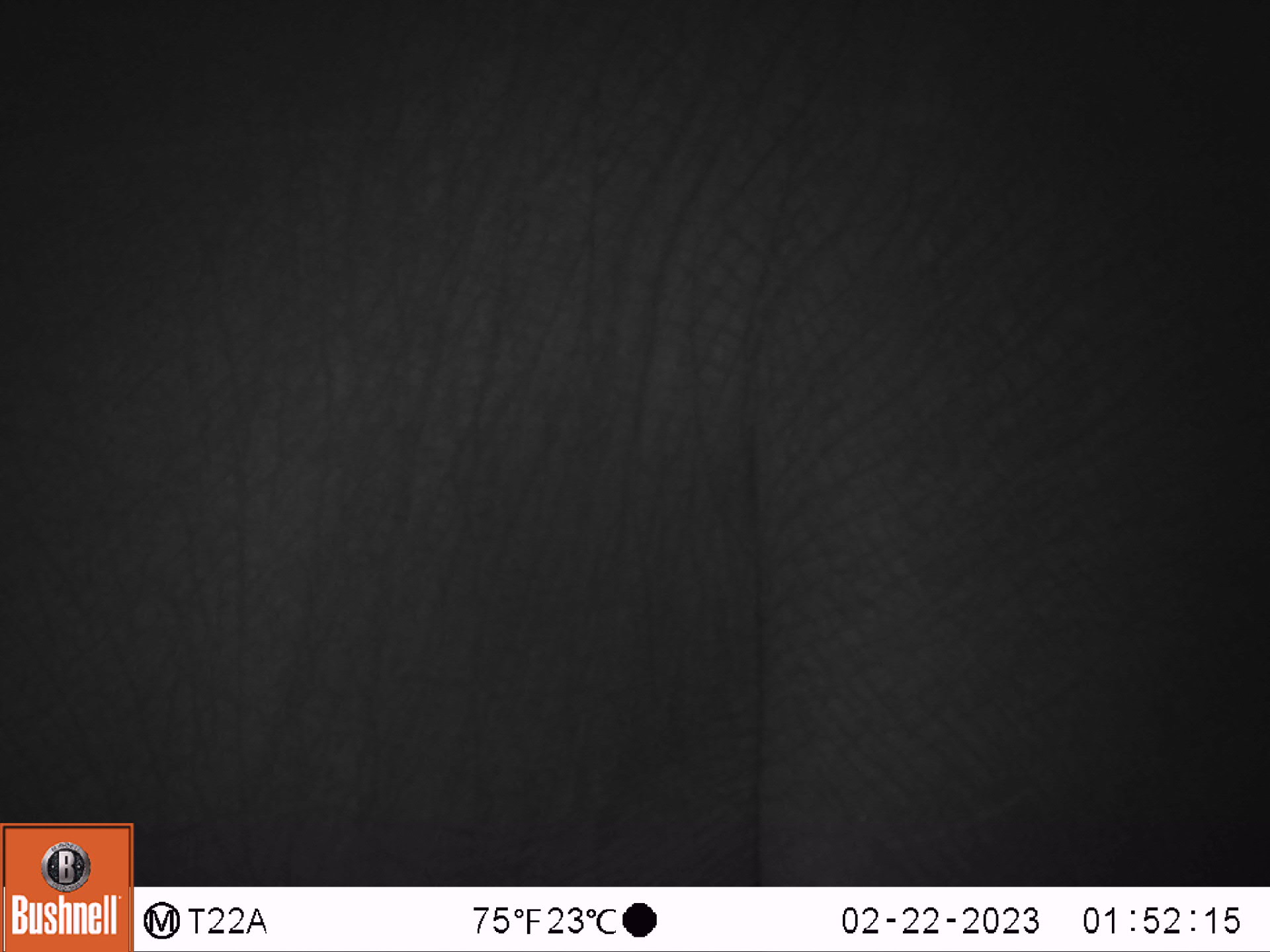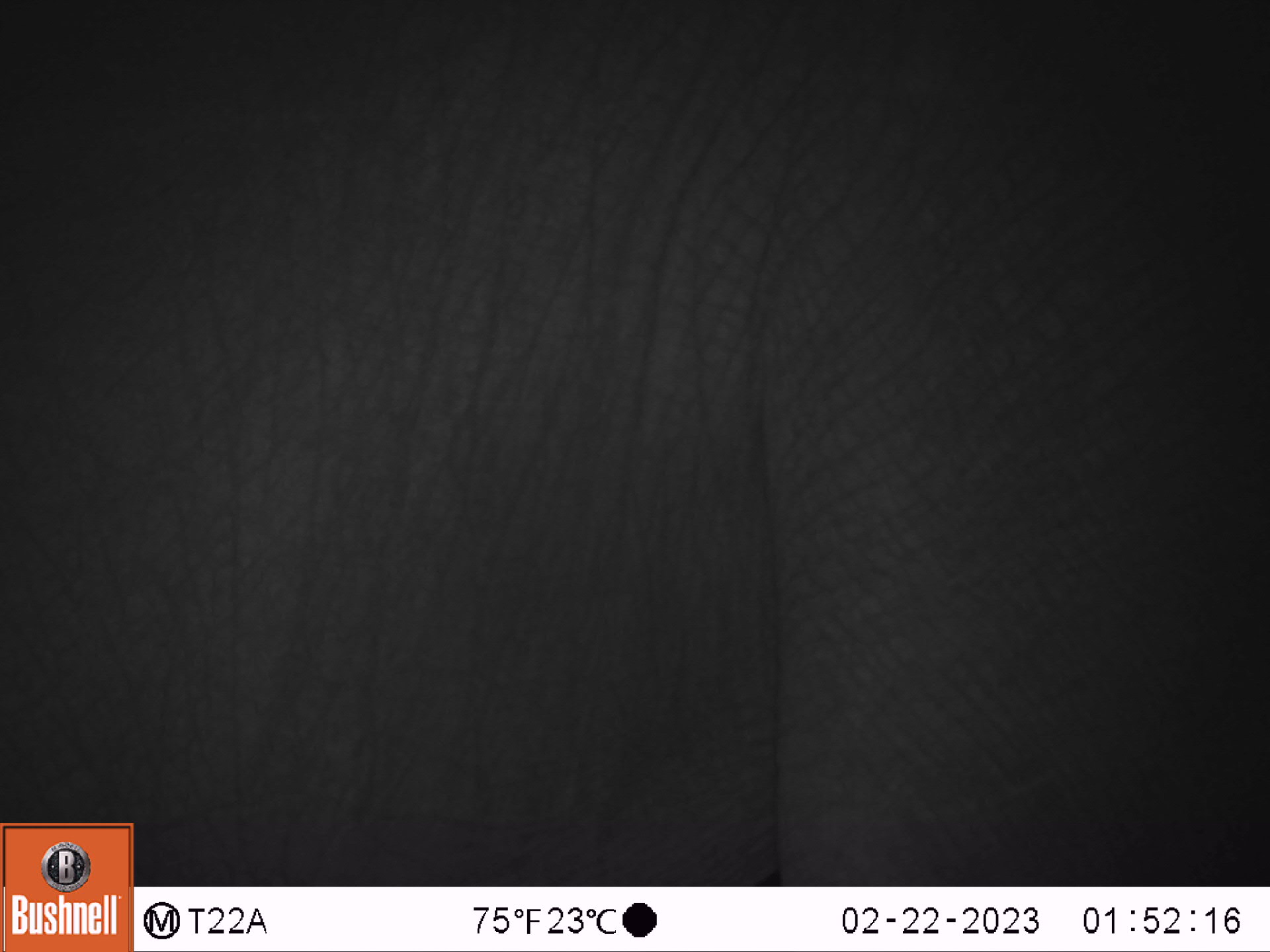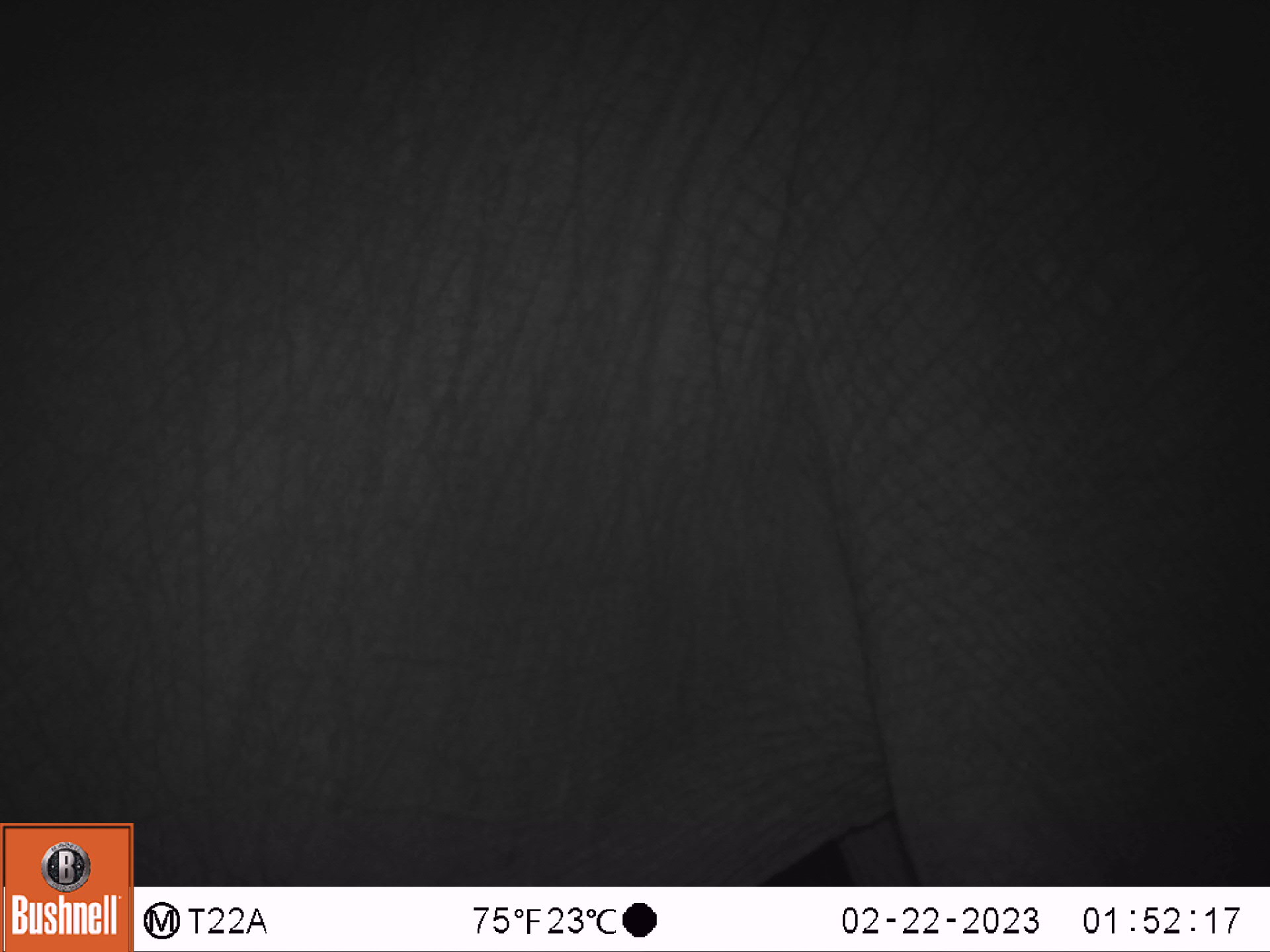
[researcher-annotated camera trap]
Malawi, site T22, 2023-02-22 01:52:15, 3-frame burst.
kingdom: Animalia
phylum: Chordata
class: Mammalia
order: Proboscidea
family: Elephantidae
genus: Loxodonta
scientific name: Loxodonta africana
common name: african savanna elephant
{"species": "african savanna elephant (Loxodonta africana)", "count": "1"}